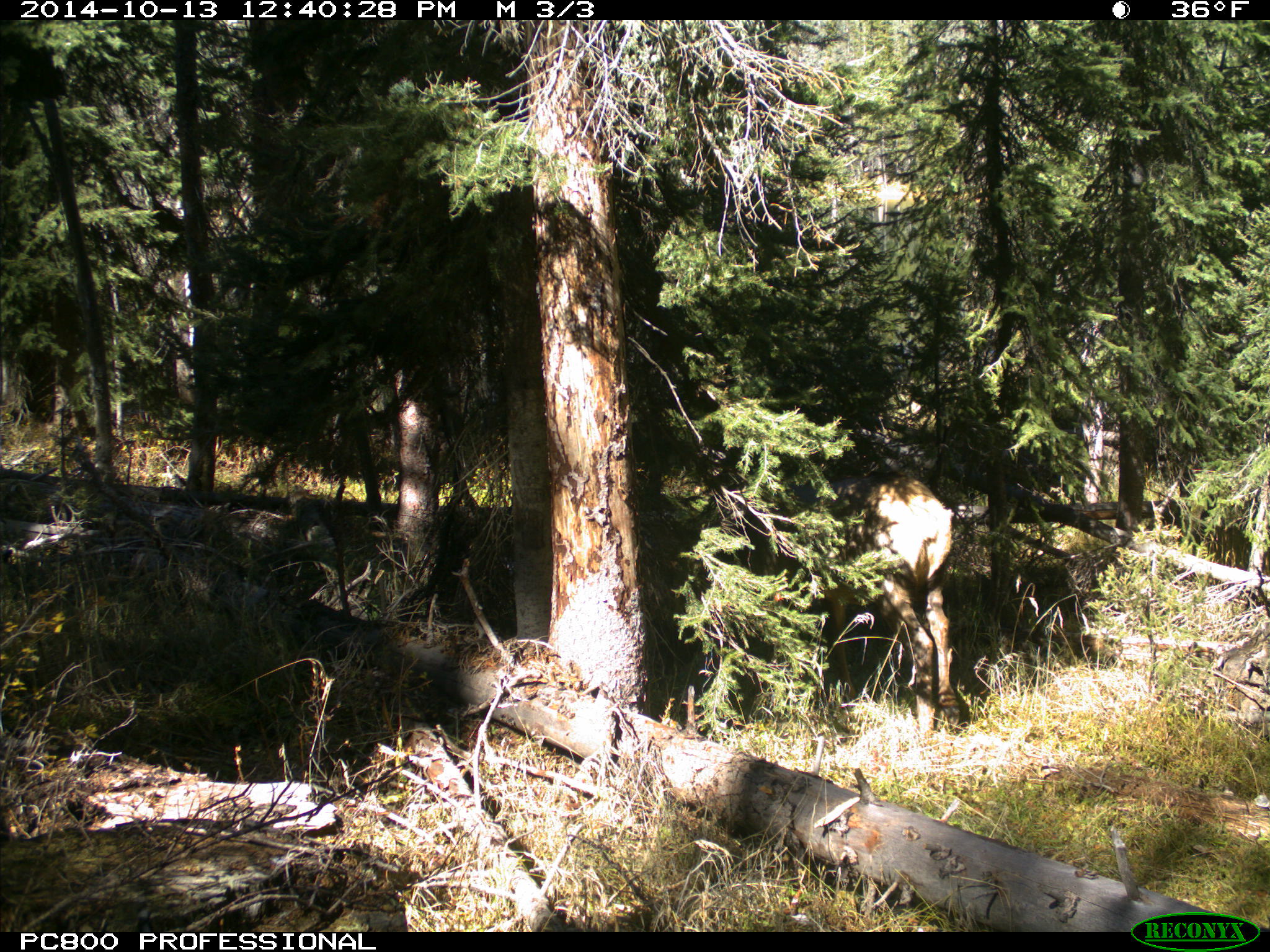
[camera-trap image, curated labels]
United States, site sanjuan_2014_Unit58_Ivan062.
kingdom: Animalia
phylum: Chordata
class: Mammalia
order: Artiodactyla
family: Cervidae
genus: Cervus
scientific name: Cervus elaphus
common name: red deer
Cervus elaphus (red deer).